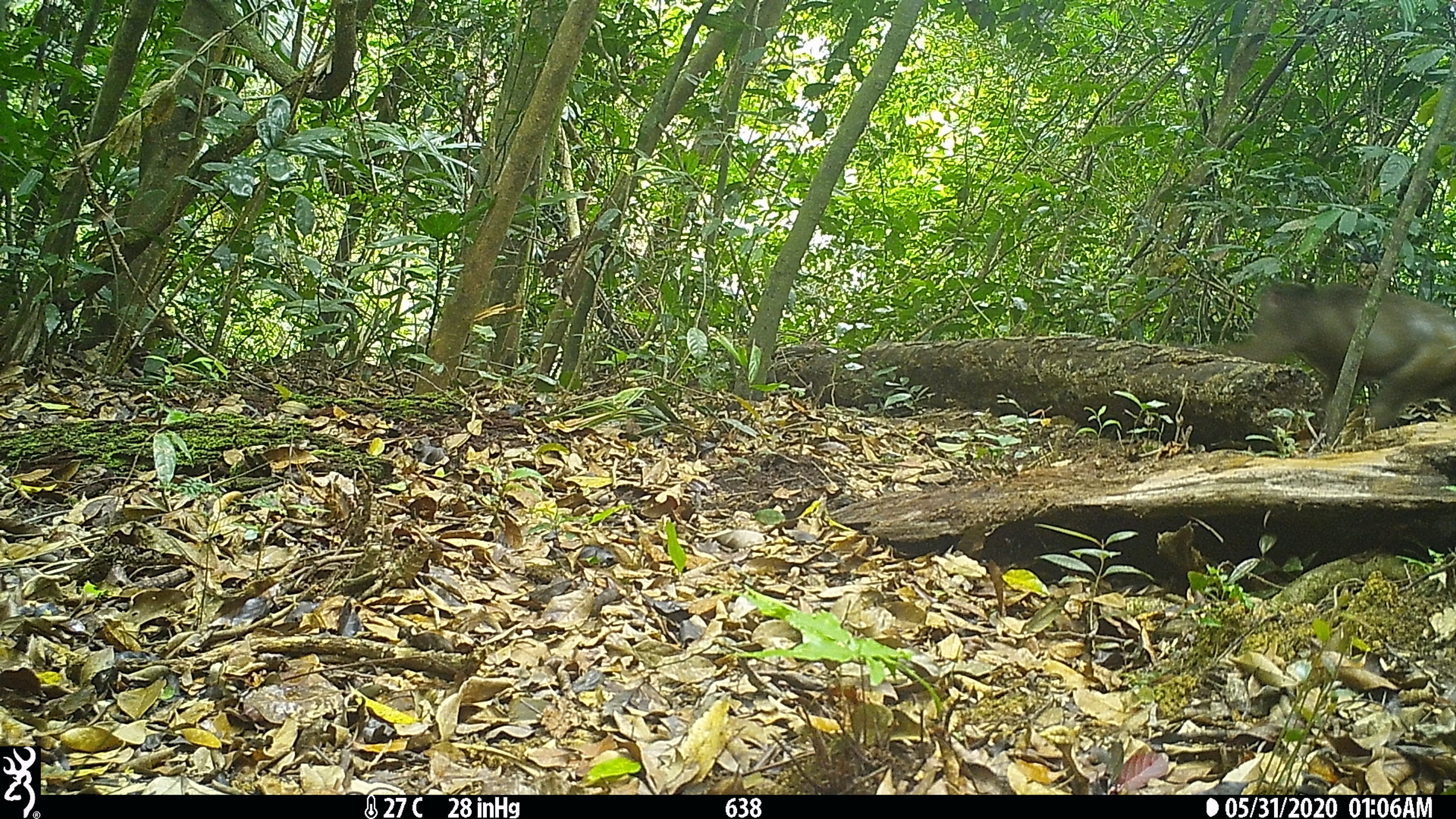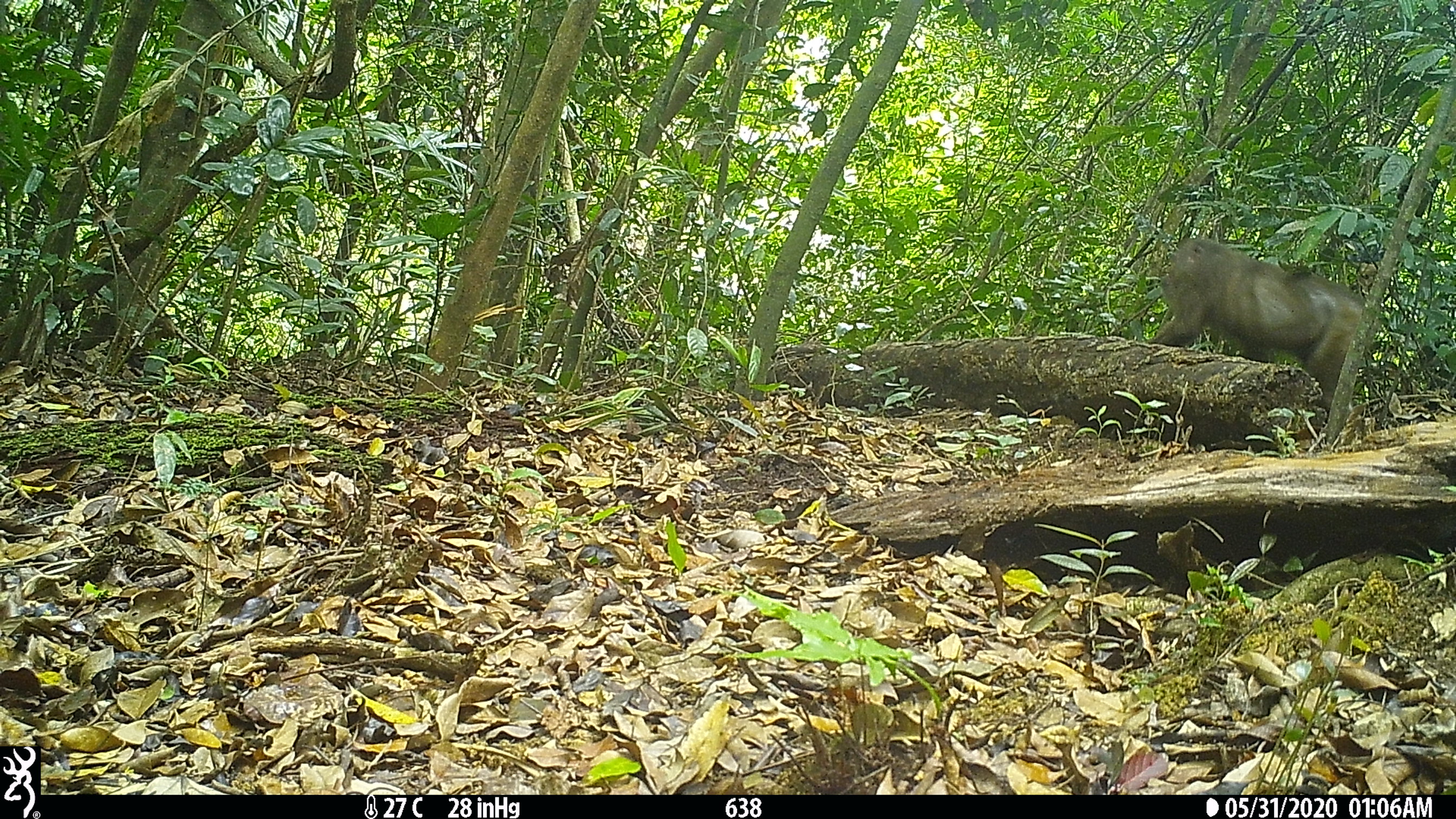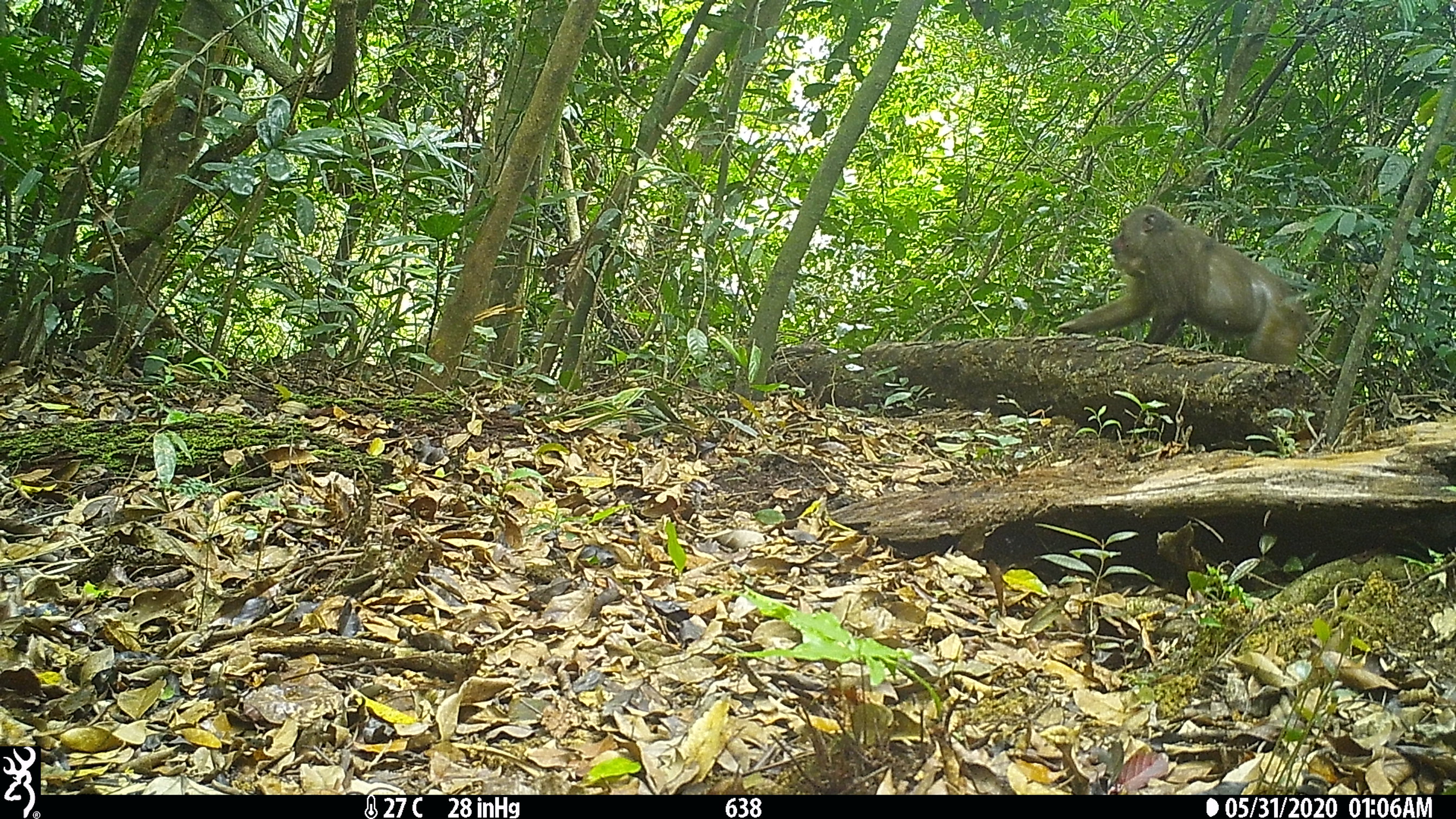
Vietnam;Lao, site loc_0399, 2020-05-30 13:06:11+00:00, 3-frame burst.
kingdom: Animalia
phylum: Chordata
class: Mammalia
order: Primates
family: Cercopithecidae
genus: Macaca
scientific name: Macaca arctoides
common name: stump-tailed macaque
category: stump tailed macaque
Stump tailed macaque (stump-tailed macaque) (Macaca arctoides). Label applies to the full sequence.